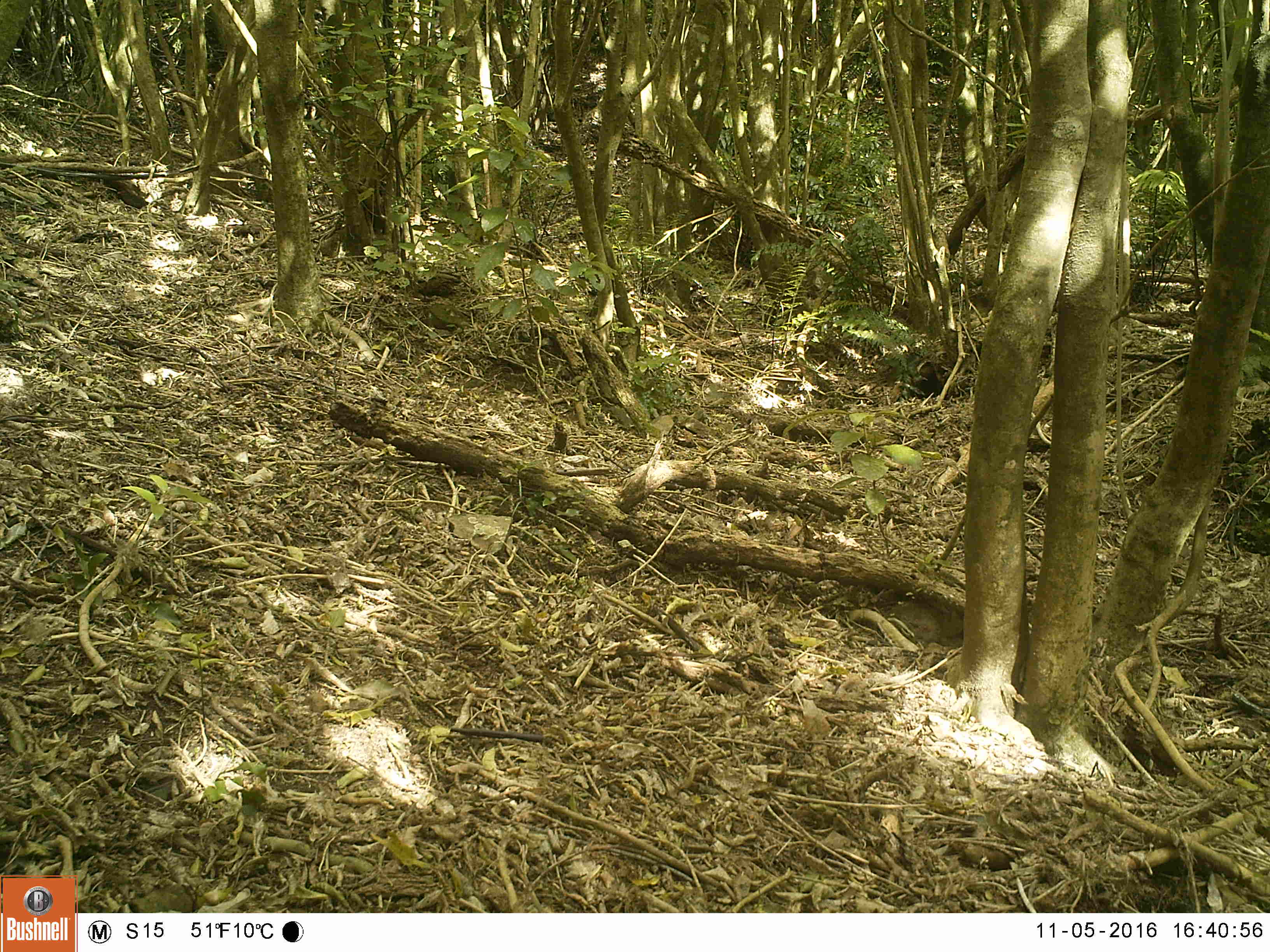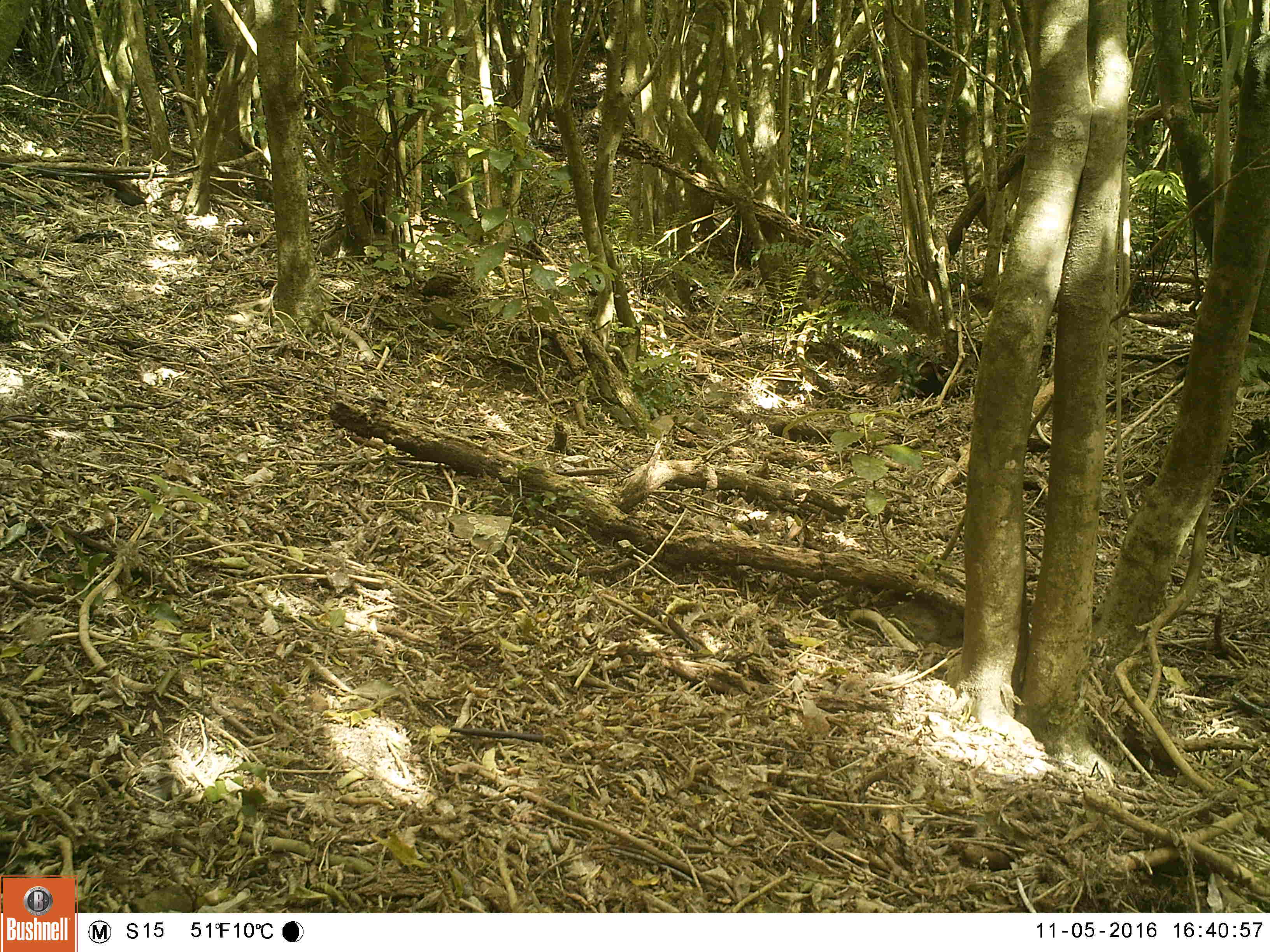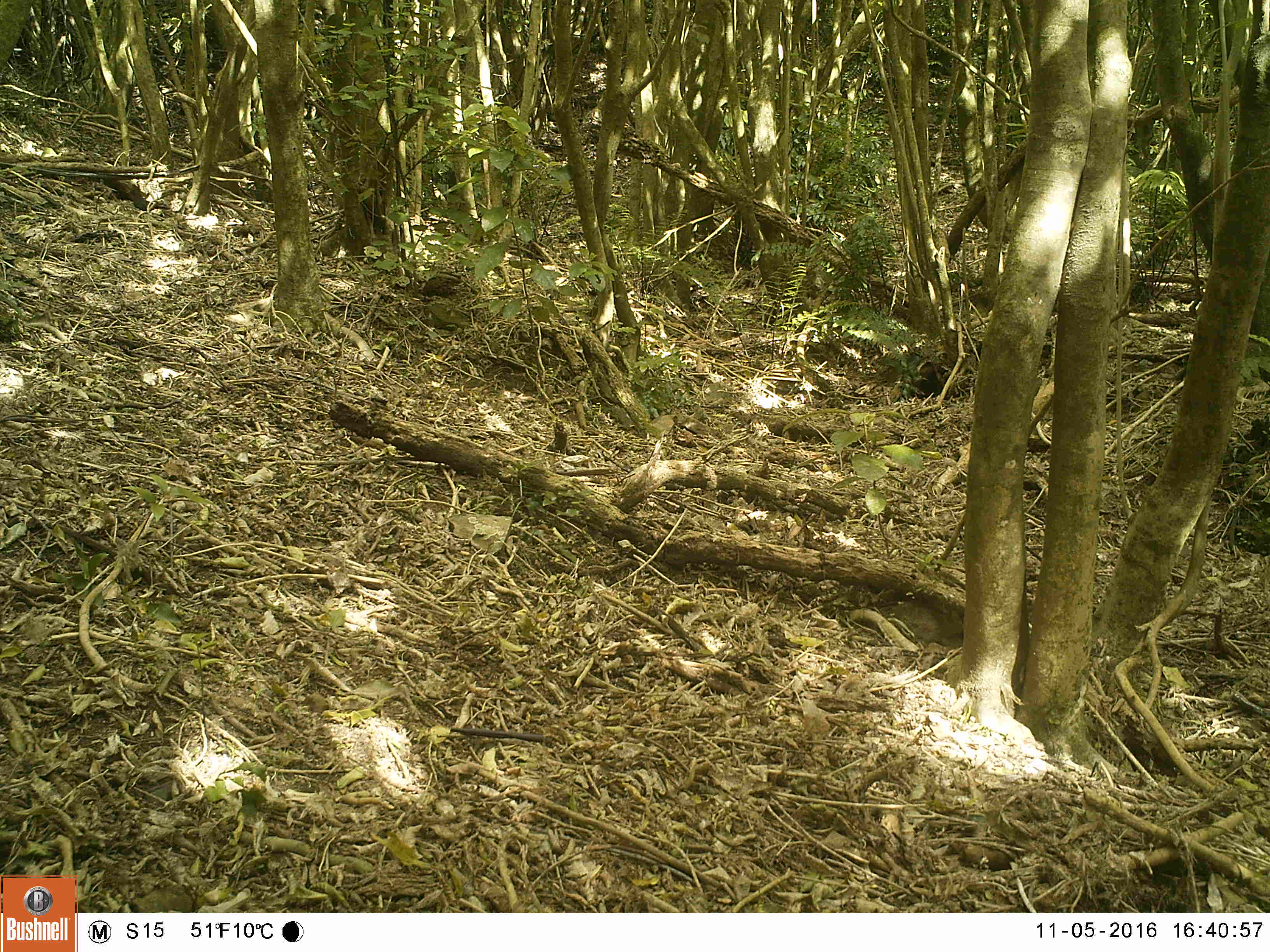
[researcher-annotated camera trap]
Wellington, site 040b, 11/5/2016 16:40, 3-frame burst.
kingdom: Animalia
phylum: Chordata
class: Aves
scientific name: Aves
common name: bird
Bird (Aves).